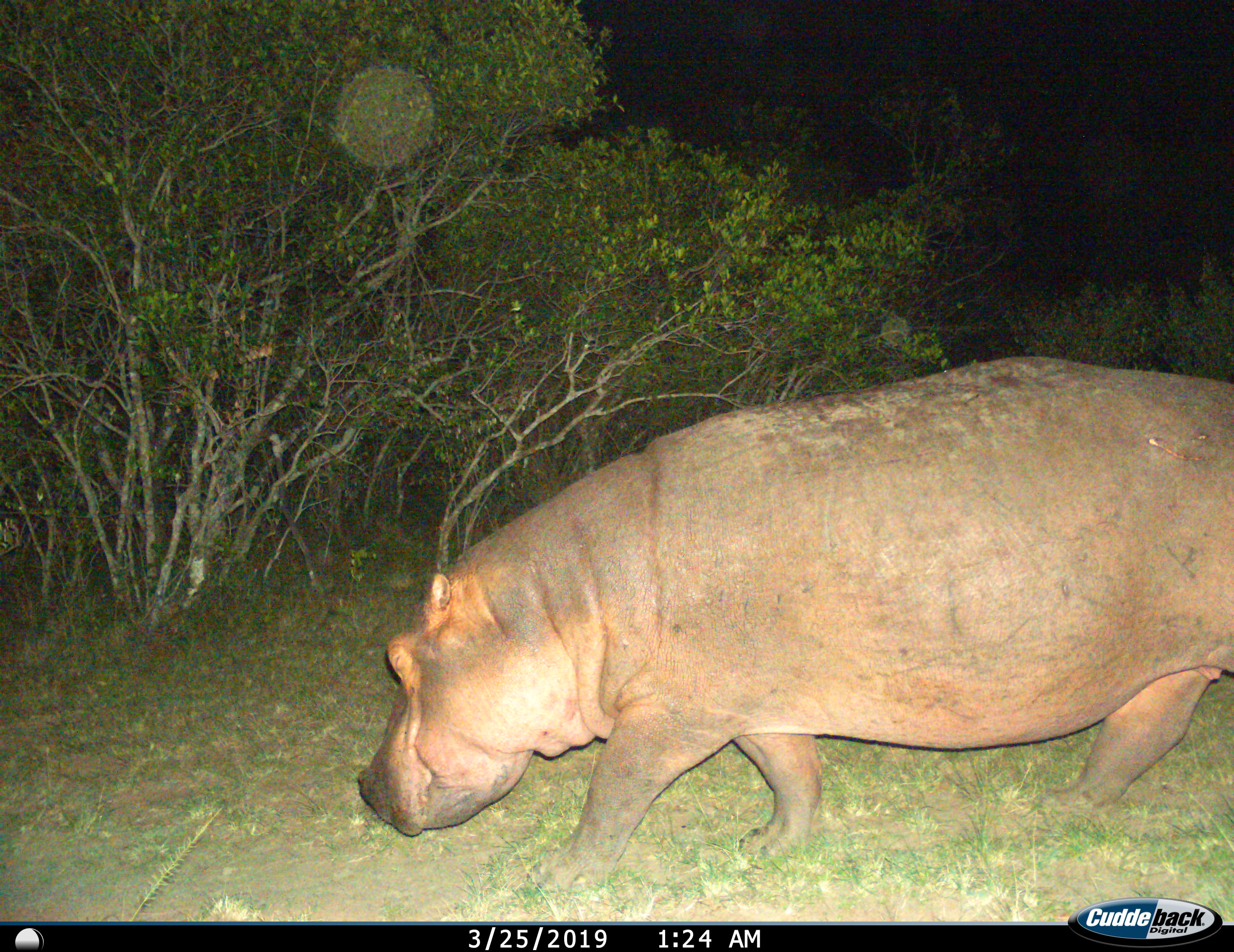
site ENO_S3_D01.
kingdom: Animalia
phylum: Chordata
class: Mammalia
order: Artiodactyla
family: Hippopotamidae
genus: Hippopotamus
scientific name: Hippopotamus amphibius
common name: hippopotamus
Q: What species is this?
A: Hippopotamus (Hippopotamus amphibius).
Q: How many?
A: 1.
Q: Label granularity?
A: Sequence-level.